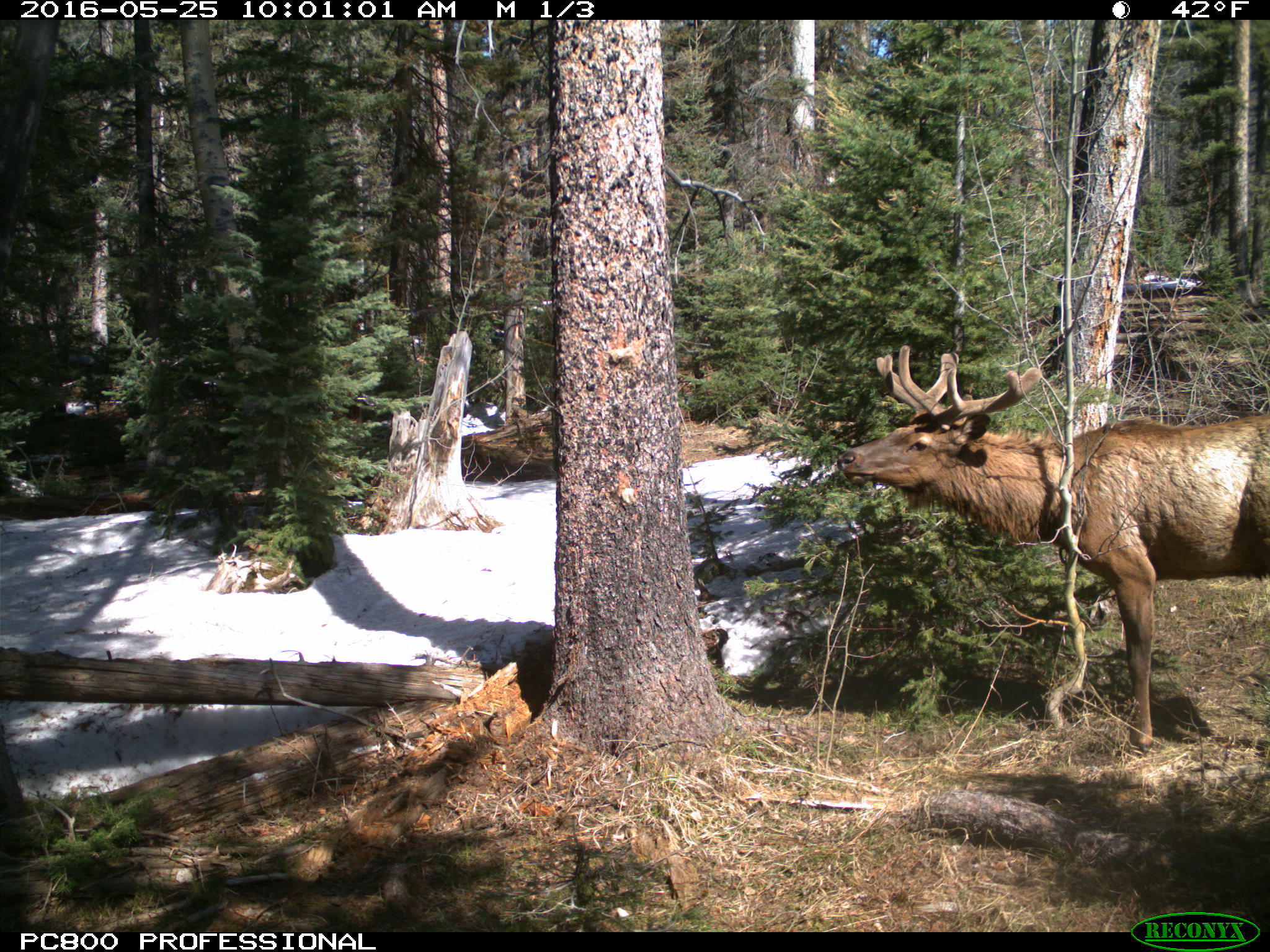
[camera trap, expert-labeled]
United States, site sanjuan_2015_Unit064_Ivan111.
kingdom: Animalia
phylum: Chordata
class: Mammalia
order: Artiodactyla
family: Cervidae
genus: Cervus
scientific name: Cervus elaphus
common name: red deer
Cervus elaphus (red deer).